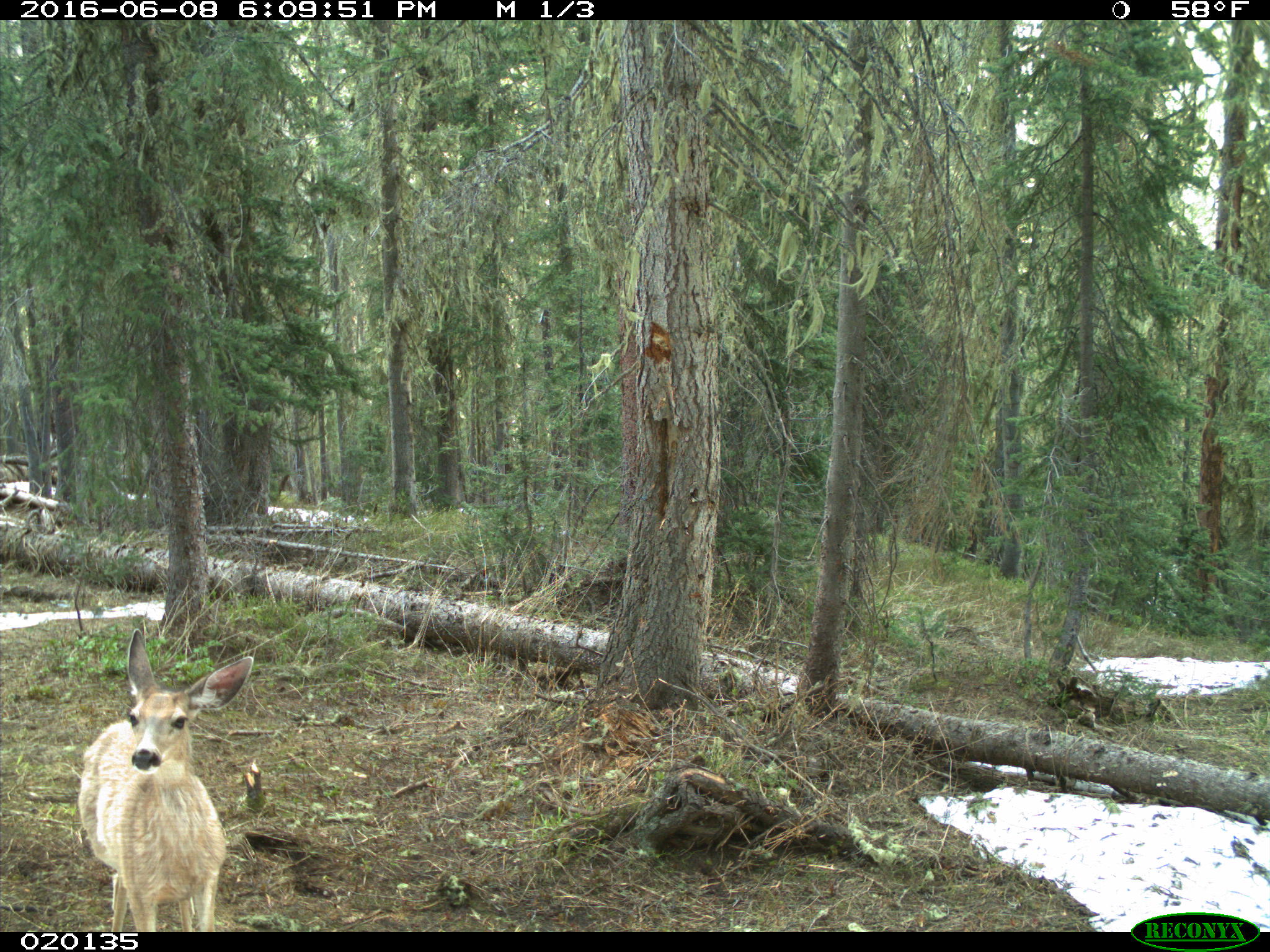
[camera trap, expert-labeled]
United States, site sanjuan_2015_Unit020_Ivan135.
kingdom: Animalia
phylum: Chordata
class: Mammalia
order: Artiodactyla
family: Cervidae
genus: Odocoileus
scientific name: Odocoileus hemionus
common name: mule deer